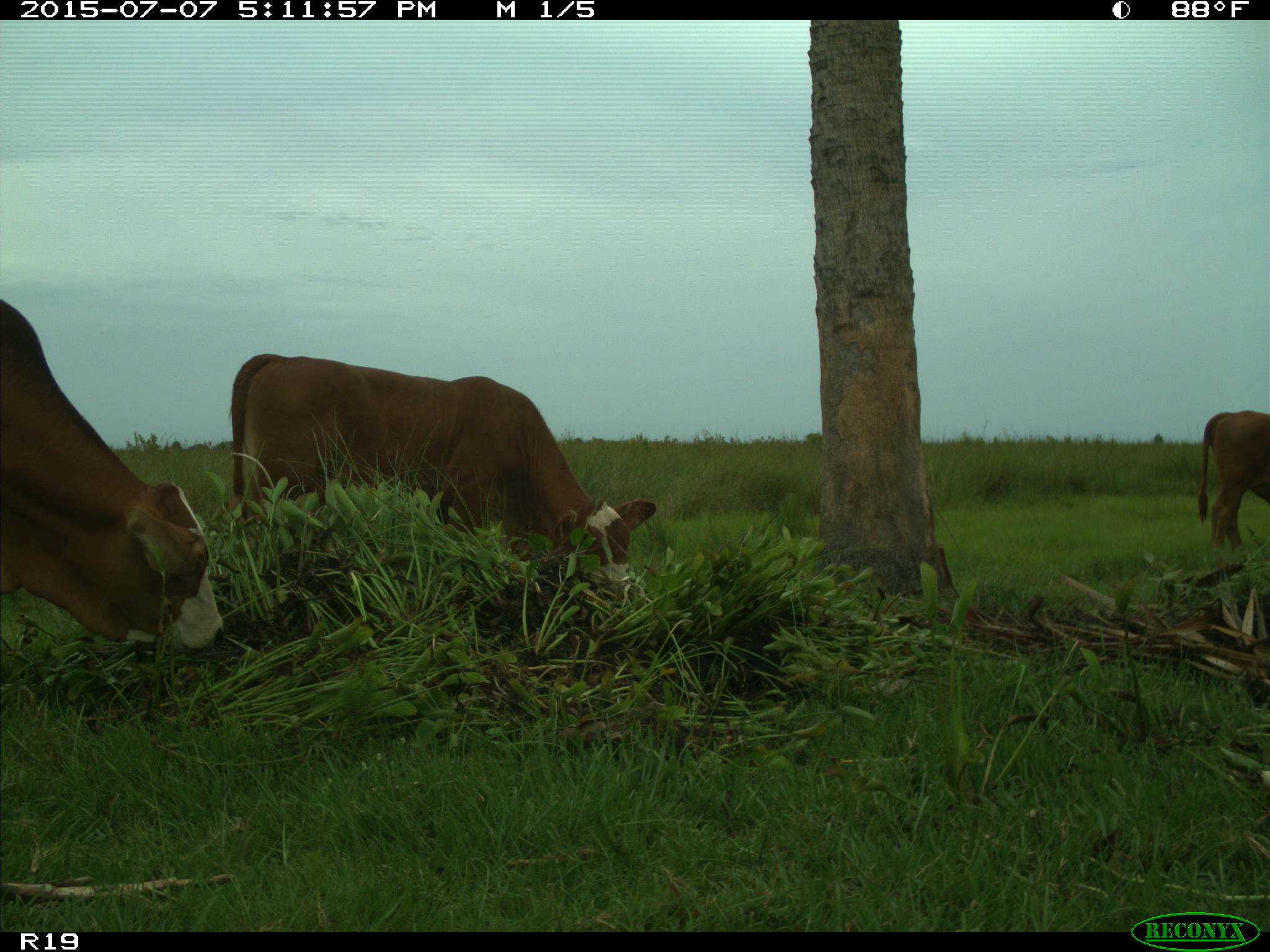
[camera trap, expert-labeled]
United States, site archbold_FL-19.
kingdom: Animalia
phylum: Chordata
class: Mammalia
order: Artiodactyla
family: Bovidae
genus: Bos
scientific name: Bos taurus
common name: domestic cow